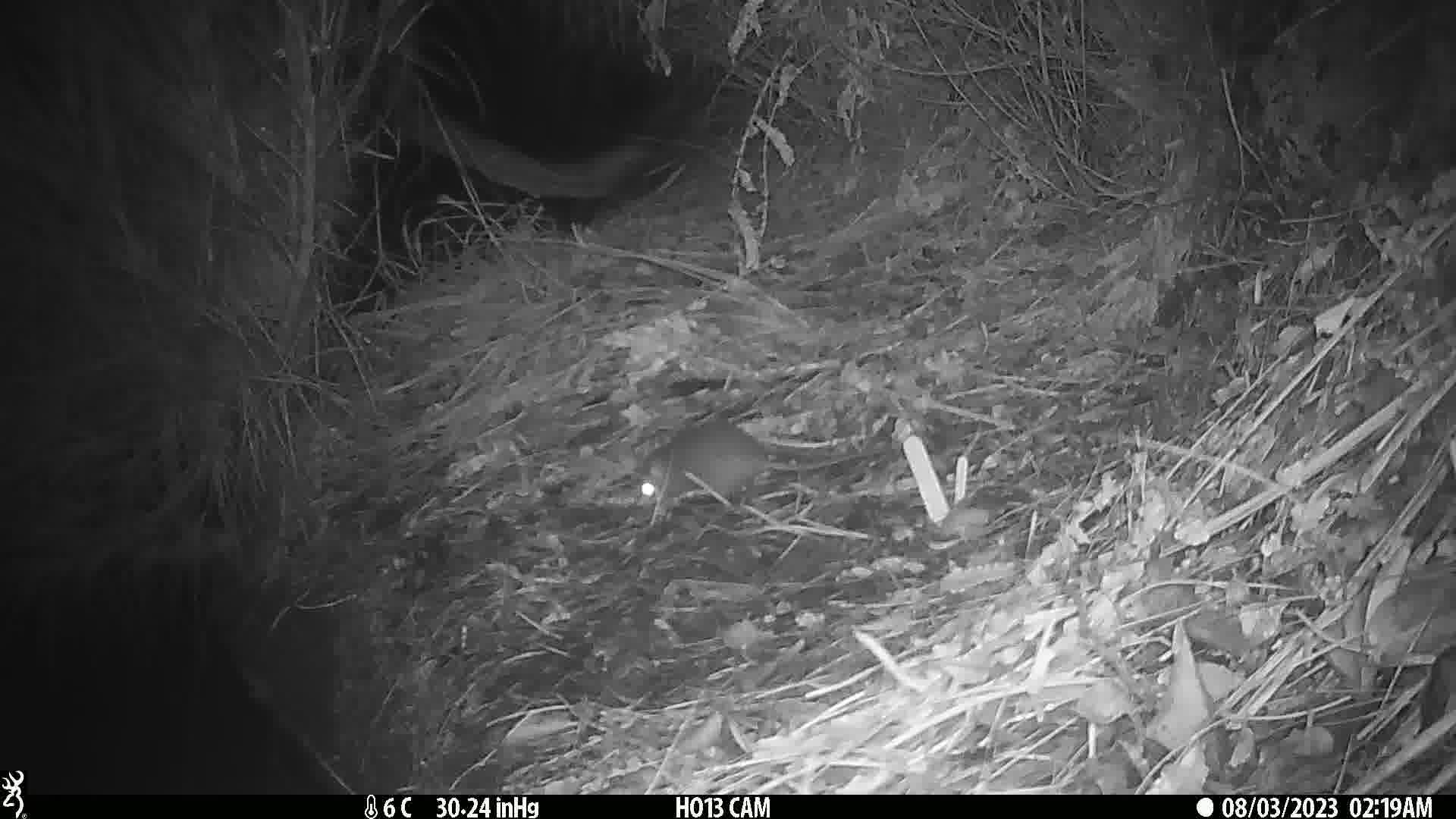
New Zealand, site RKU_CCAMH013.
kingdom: Animalia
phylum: Chordata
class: Mammalia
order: Rodentia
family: Muridae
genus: Rattus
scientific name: Rattus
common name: rat